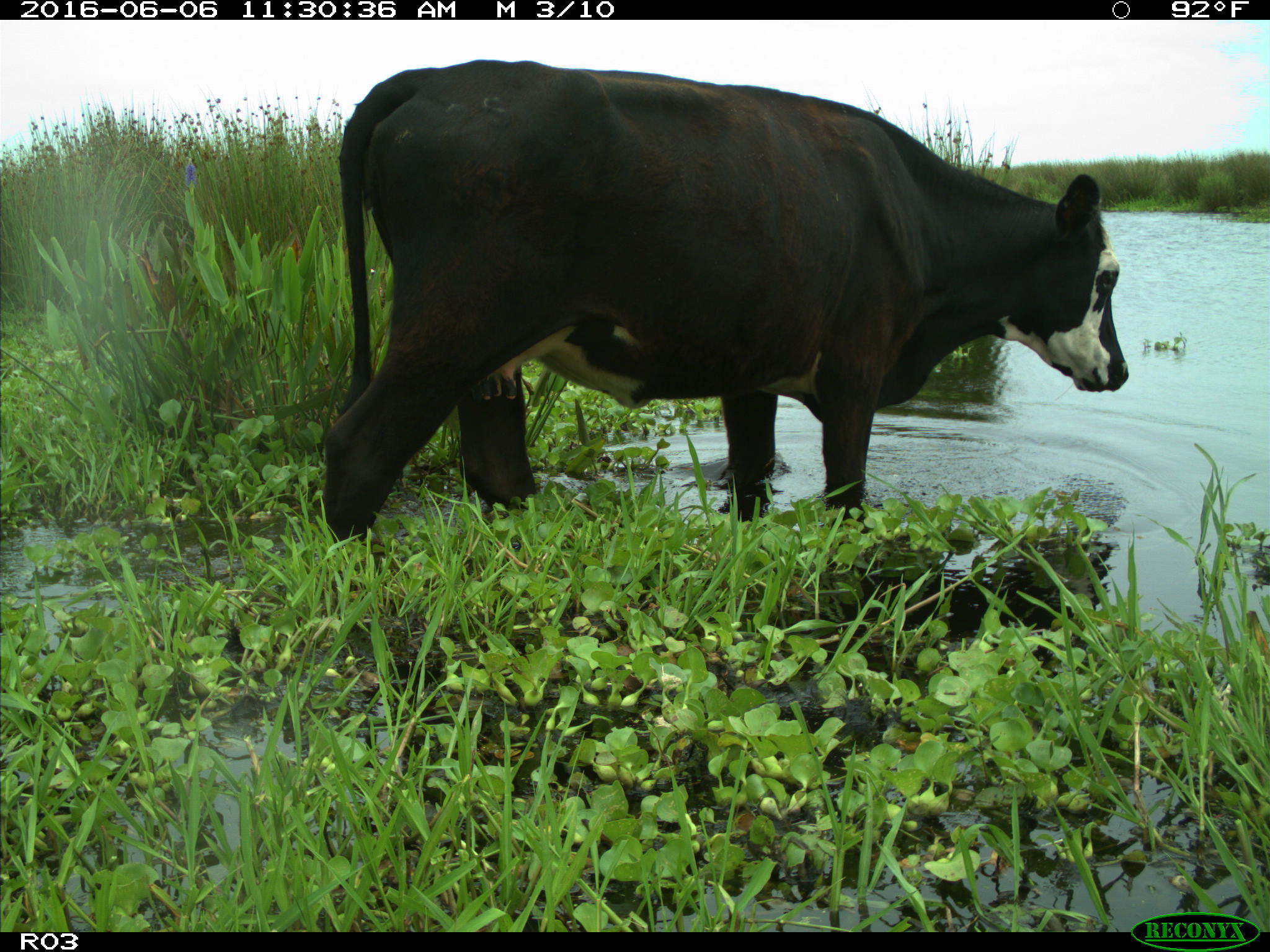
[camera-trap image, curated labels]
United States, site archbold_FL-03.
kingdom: Animalia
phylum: Chordata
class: Mammalia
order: Artiodactyla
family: Bovidae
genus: Bos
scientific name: Bos taurus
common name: domestic cow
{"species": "Bos taurus (domestic cow)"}